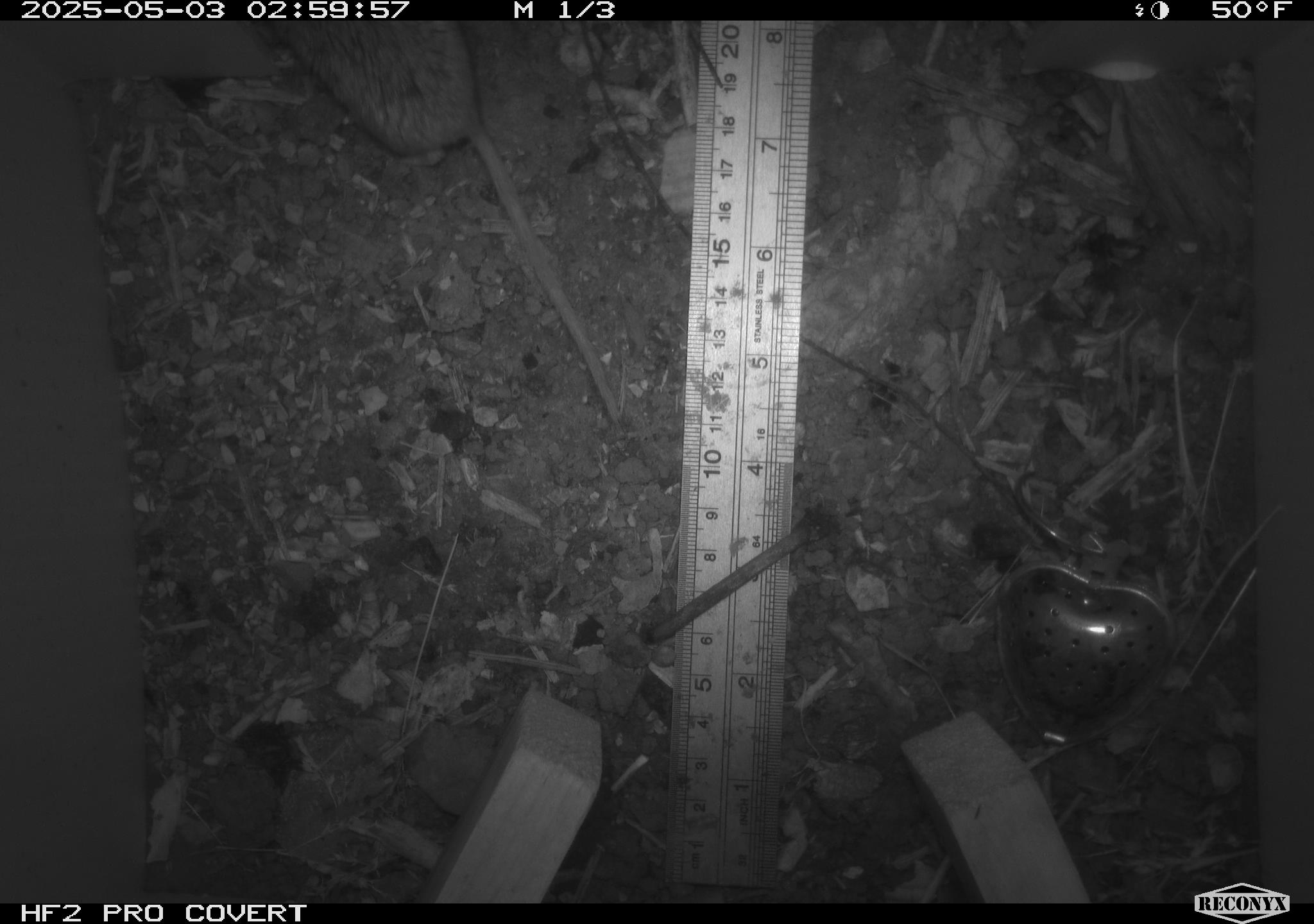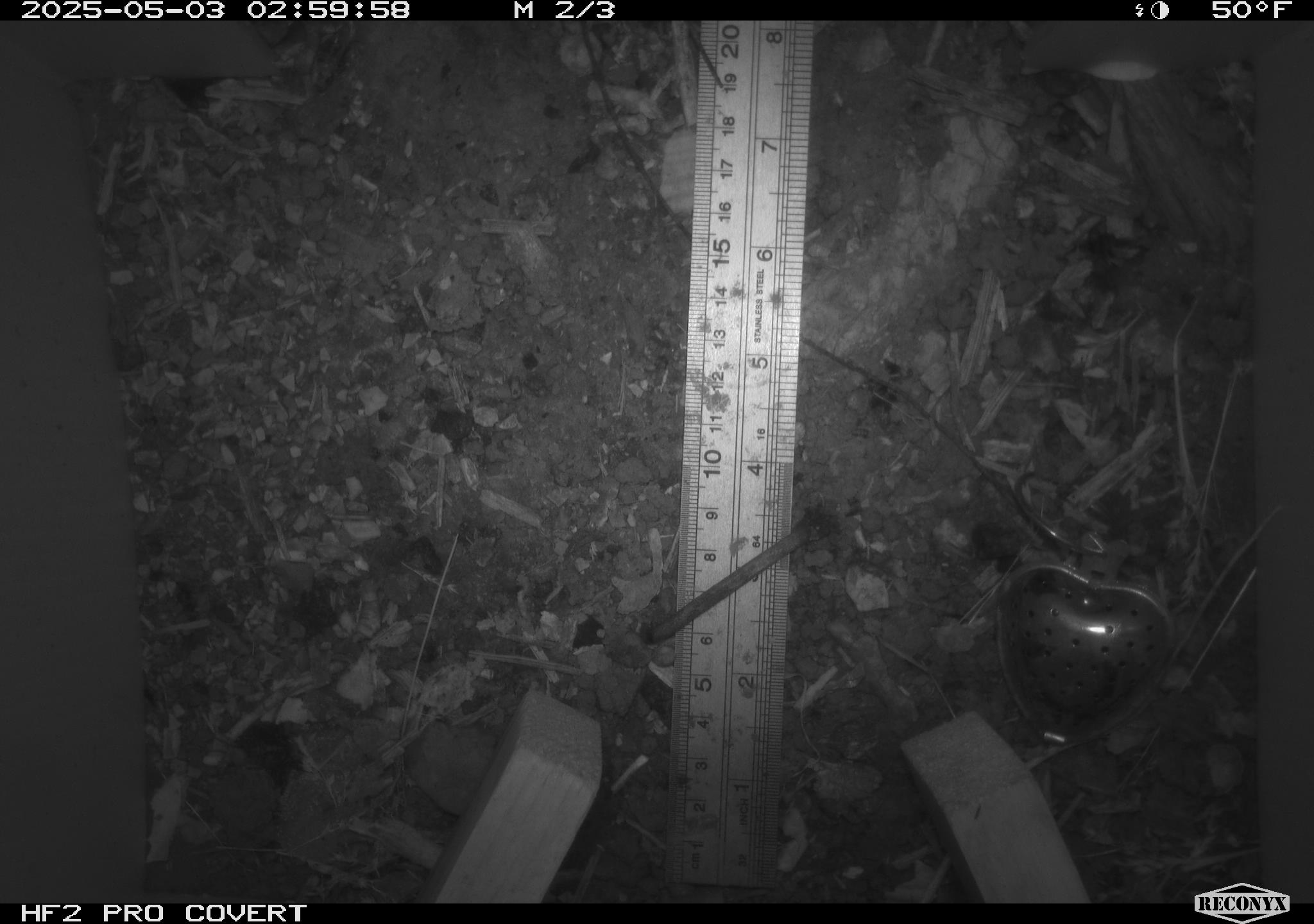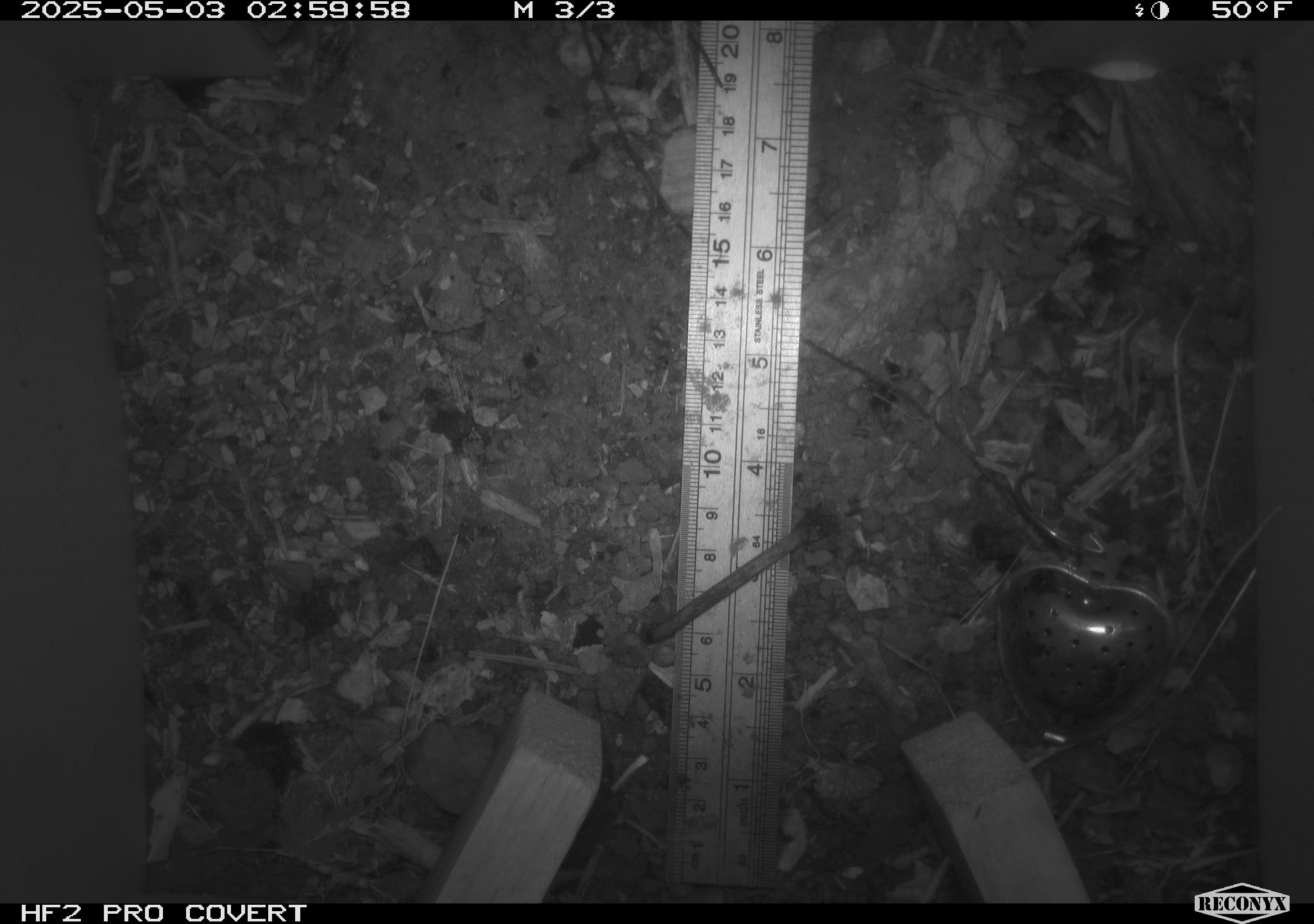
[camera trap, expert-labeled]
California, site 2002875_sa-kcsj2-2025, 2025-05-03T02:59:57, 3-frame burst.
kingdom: Animalia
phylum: Chordata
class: Mammalia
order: Rodentia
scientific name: Rodentia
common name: rodent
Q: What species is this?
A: Rodent (Rodentia).